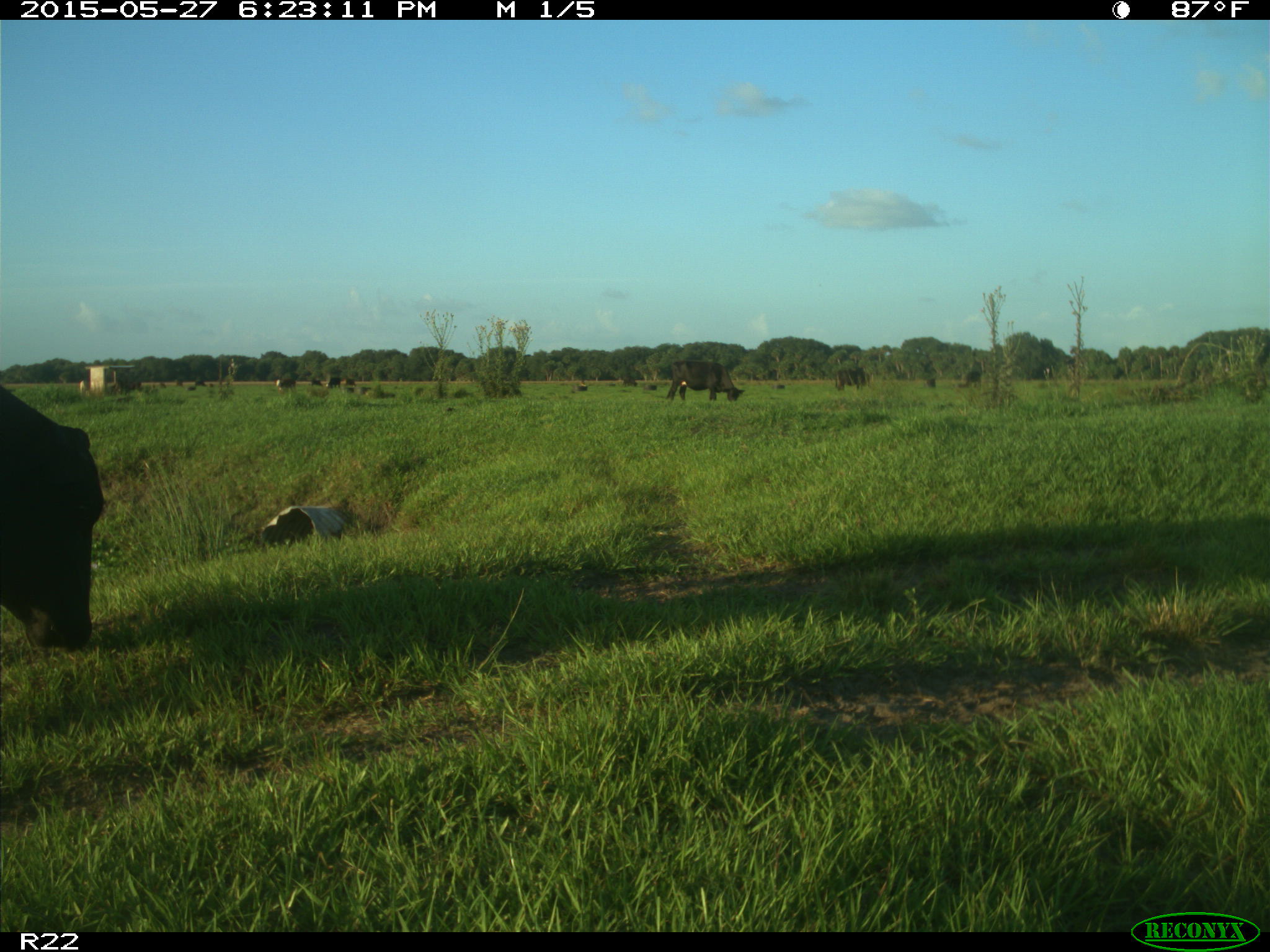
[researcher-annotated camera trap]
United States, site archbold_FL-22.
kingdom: Animalia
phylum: Chordata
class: Mammalia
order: Artiodactyla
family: Bovidae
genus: Bos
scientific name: Bos taurus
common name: domestic cow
Bos taurus (domestic cow).